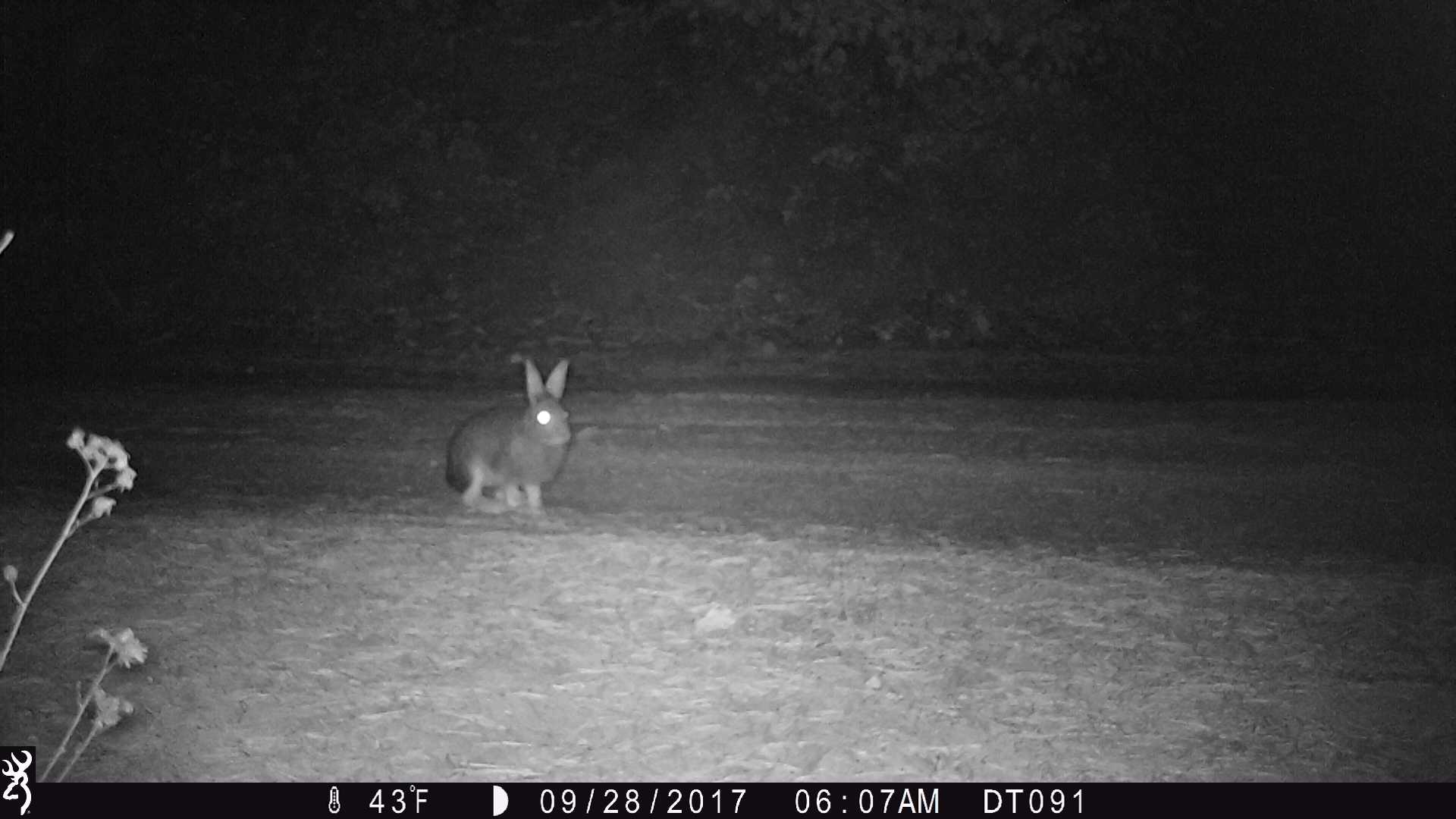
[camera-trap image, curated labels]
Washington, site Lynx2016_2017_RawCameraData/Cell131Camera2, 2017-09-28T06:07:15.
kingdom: Animalia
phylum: Chordata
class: Mammalia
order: Lagomorpha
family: Leporidae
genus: Lepus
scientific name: Lepus americanus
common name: snowshoe hare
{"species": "Lepus americanus (snowshoe hare)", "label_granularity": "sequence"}